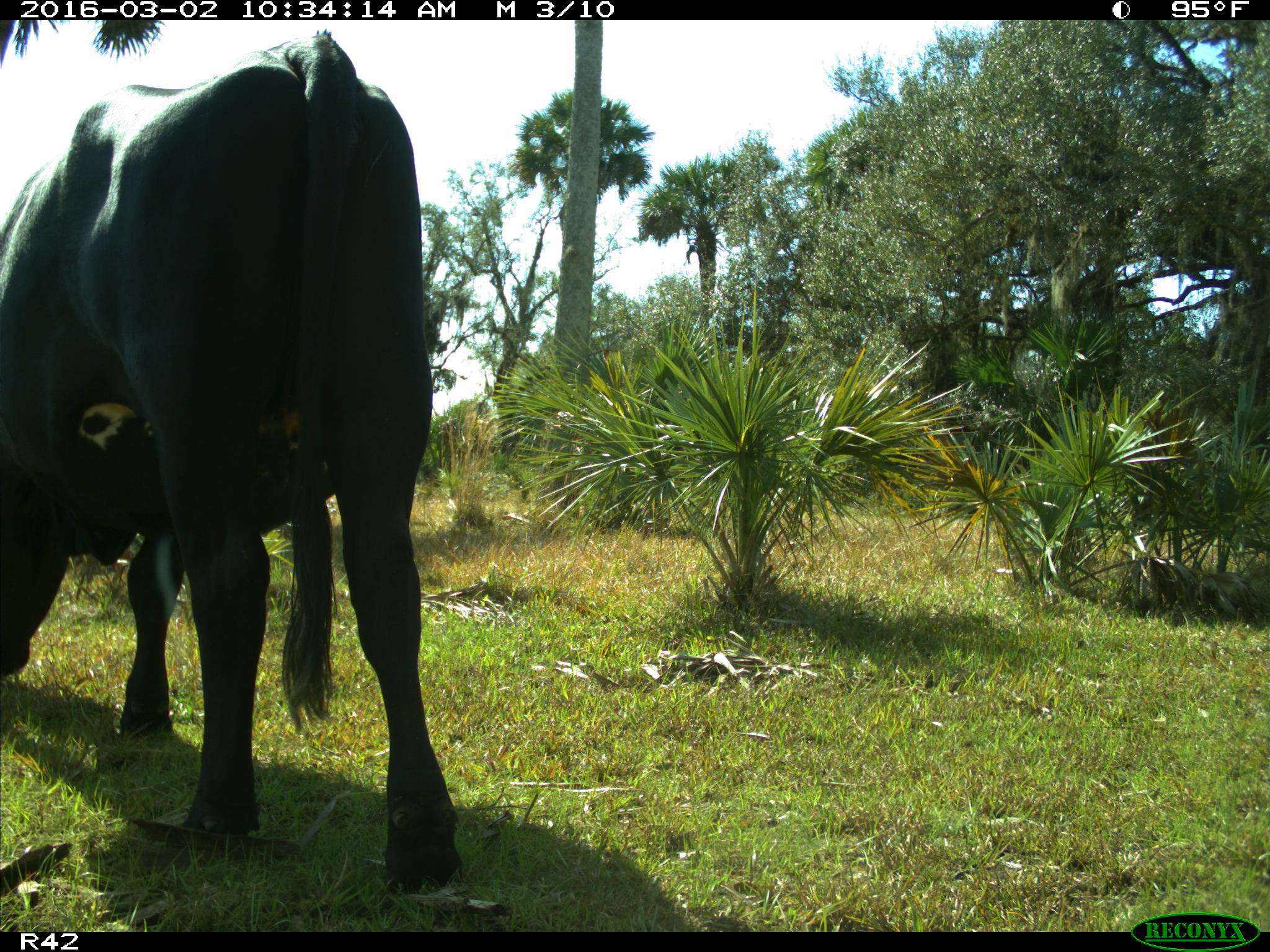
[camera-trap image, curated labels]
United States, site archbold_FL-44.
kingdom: Animalia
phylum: Chordata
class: Mammalia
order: Artiodactyla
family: Bovidae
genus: Bos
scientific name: Bos taurus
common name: domestic cow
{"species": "Bos taurus (domestic cow)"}